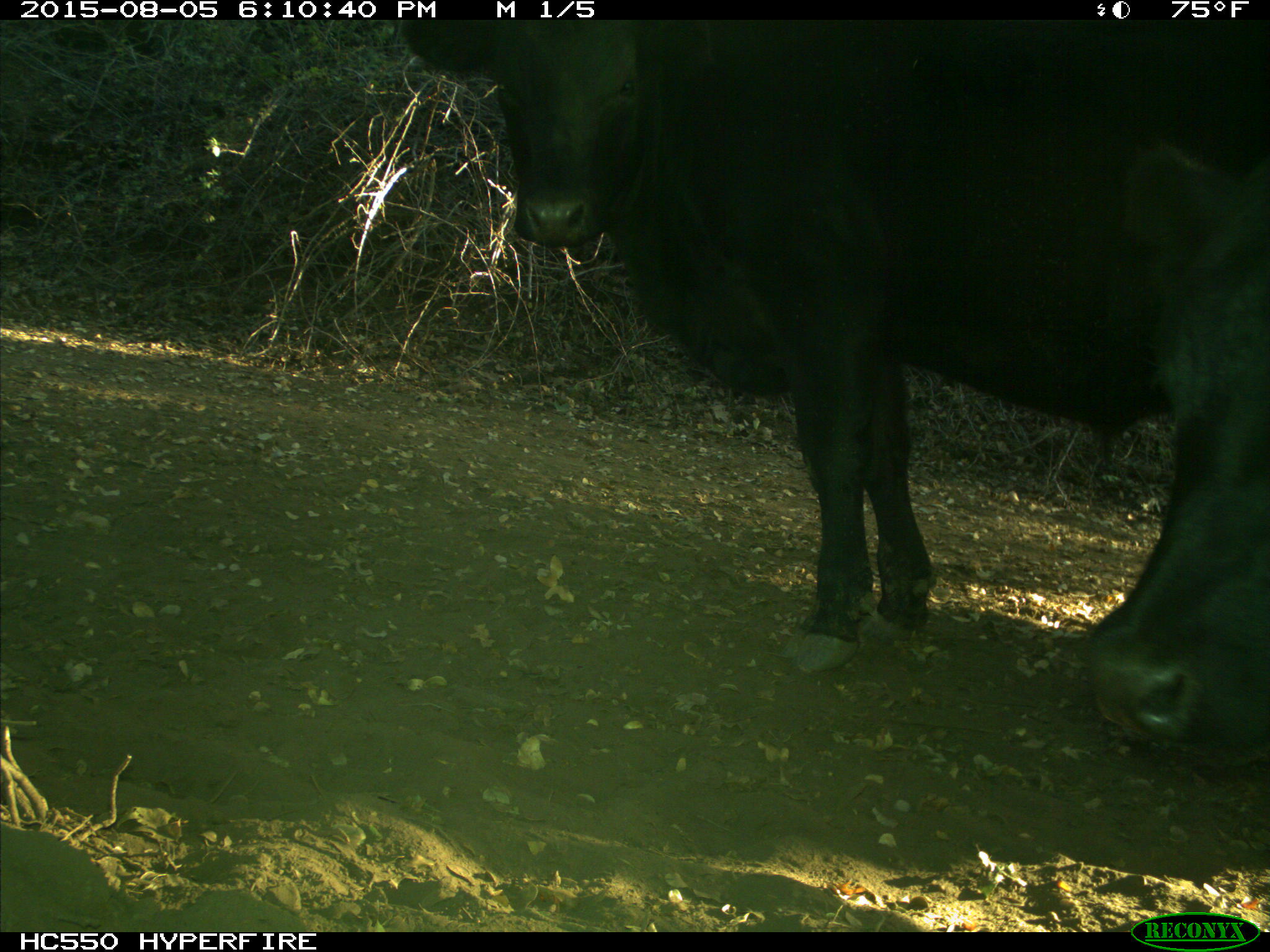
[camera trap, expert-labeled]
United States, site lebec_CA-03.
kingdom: Animalia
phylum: Chordata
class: Mammalia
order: Artiodactyla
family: Bovidae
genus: Bos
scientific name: Bos taurus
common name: domestic cow